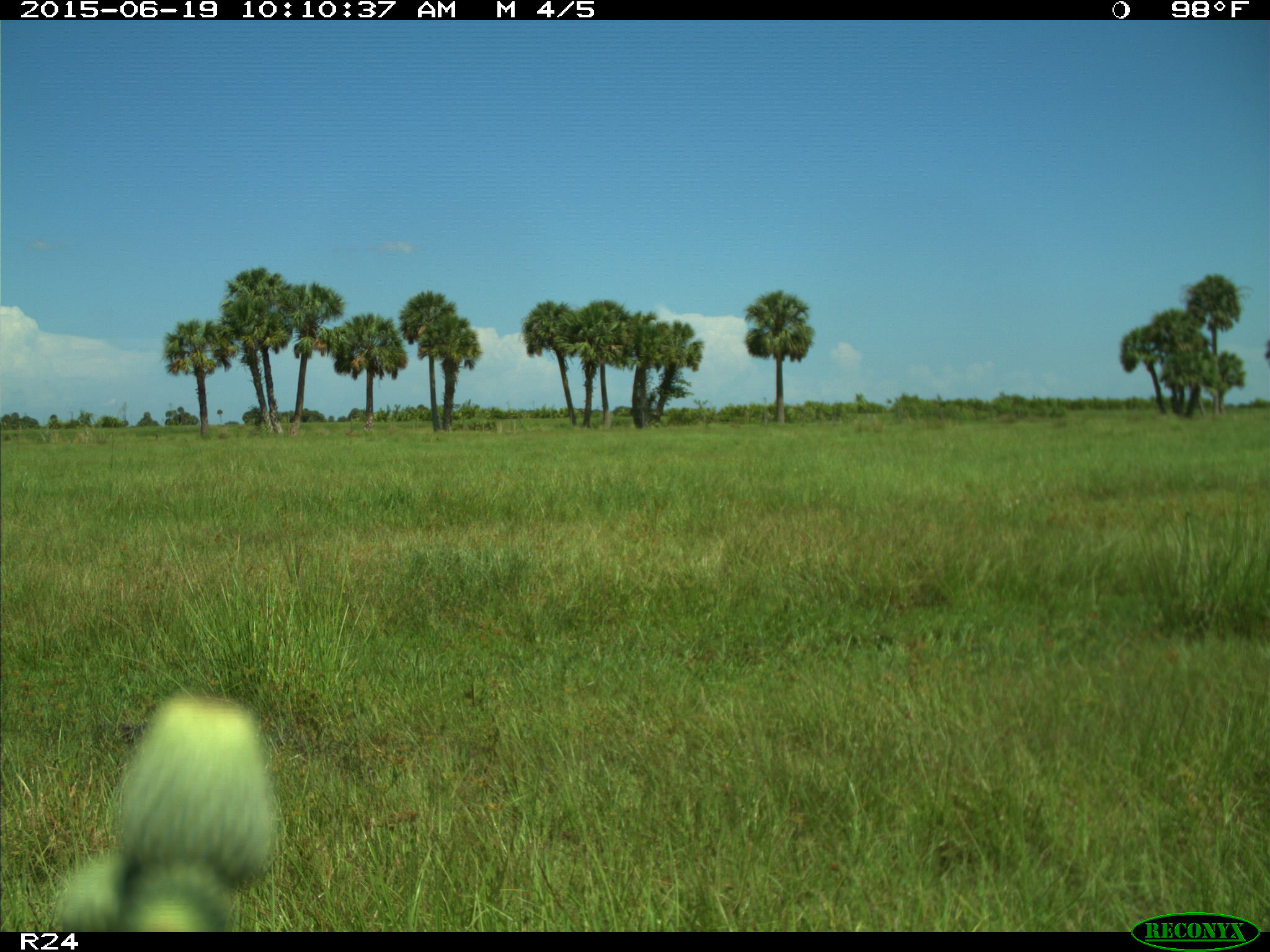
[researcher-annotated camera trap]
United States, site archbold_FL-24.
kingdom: Animalia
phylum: Chordata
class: Mammalia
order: Artiodactyla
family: Bovidae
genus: Bos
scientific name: Bos taurus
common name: domestic cow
Bos taurus (domestic cow).